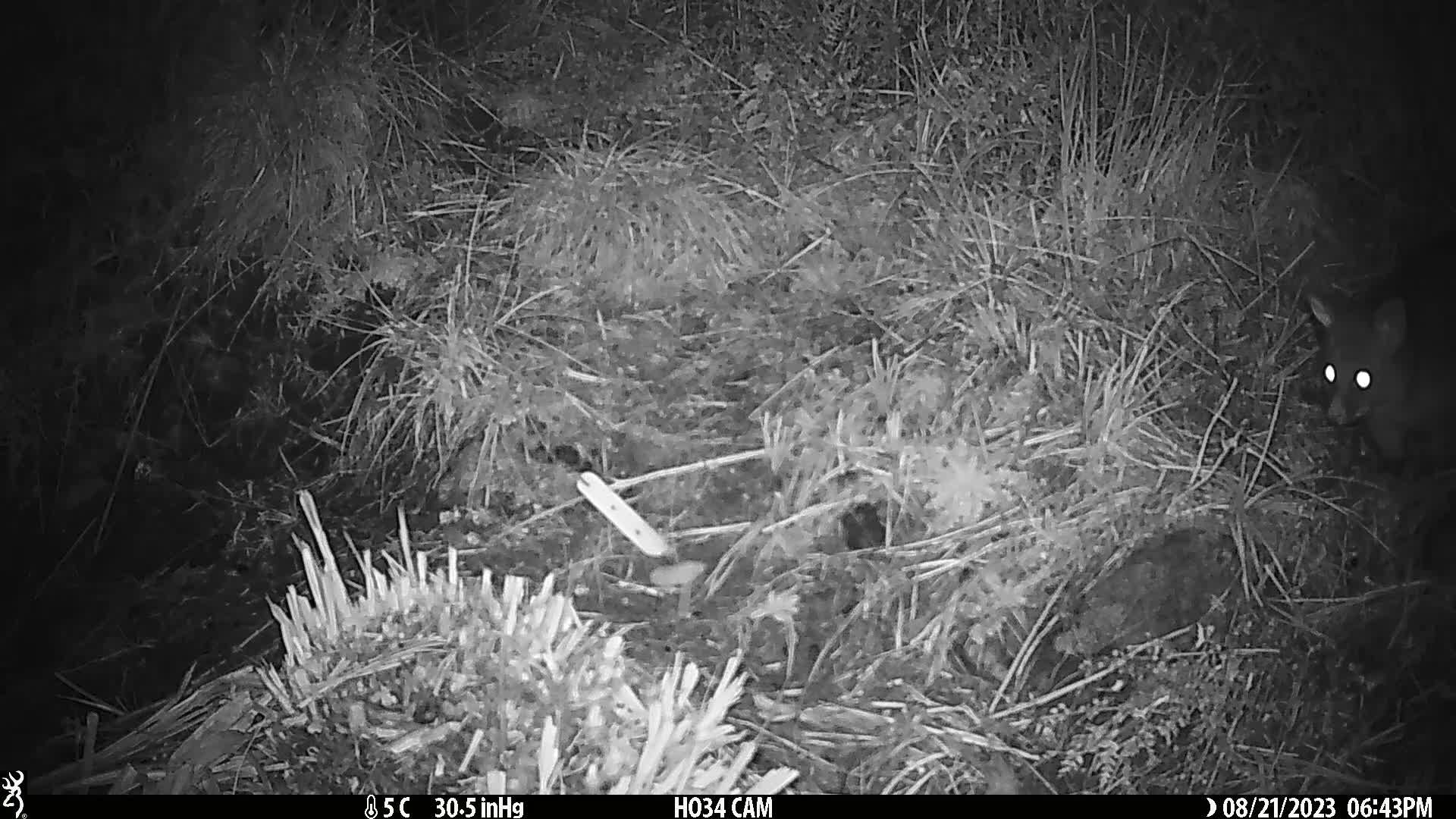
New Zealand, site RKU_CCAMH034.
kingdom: Animalia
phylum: Chordata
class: Mammalia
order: Diprotodontia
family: Phalangeridae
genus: Trichosurus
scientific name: Trichosurus vulpecula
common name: common brushtail possum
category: possum